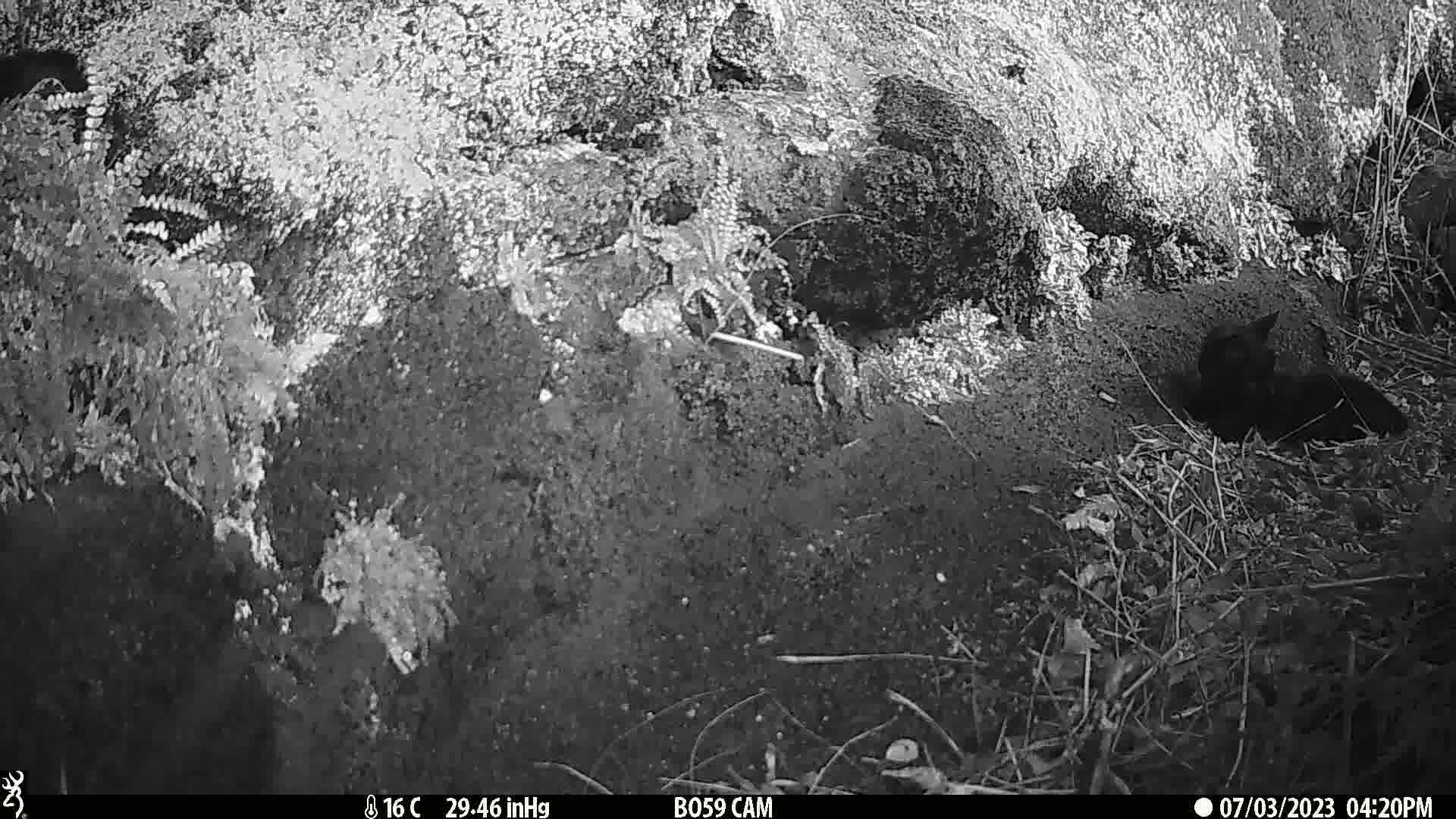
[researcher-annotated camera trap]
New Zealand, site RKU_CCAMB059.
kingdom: Animalia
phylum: Chordata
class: Mammalia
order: Carnivora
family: Felidae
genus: Felis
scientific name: Felis catus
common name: domestic cat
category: cat